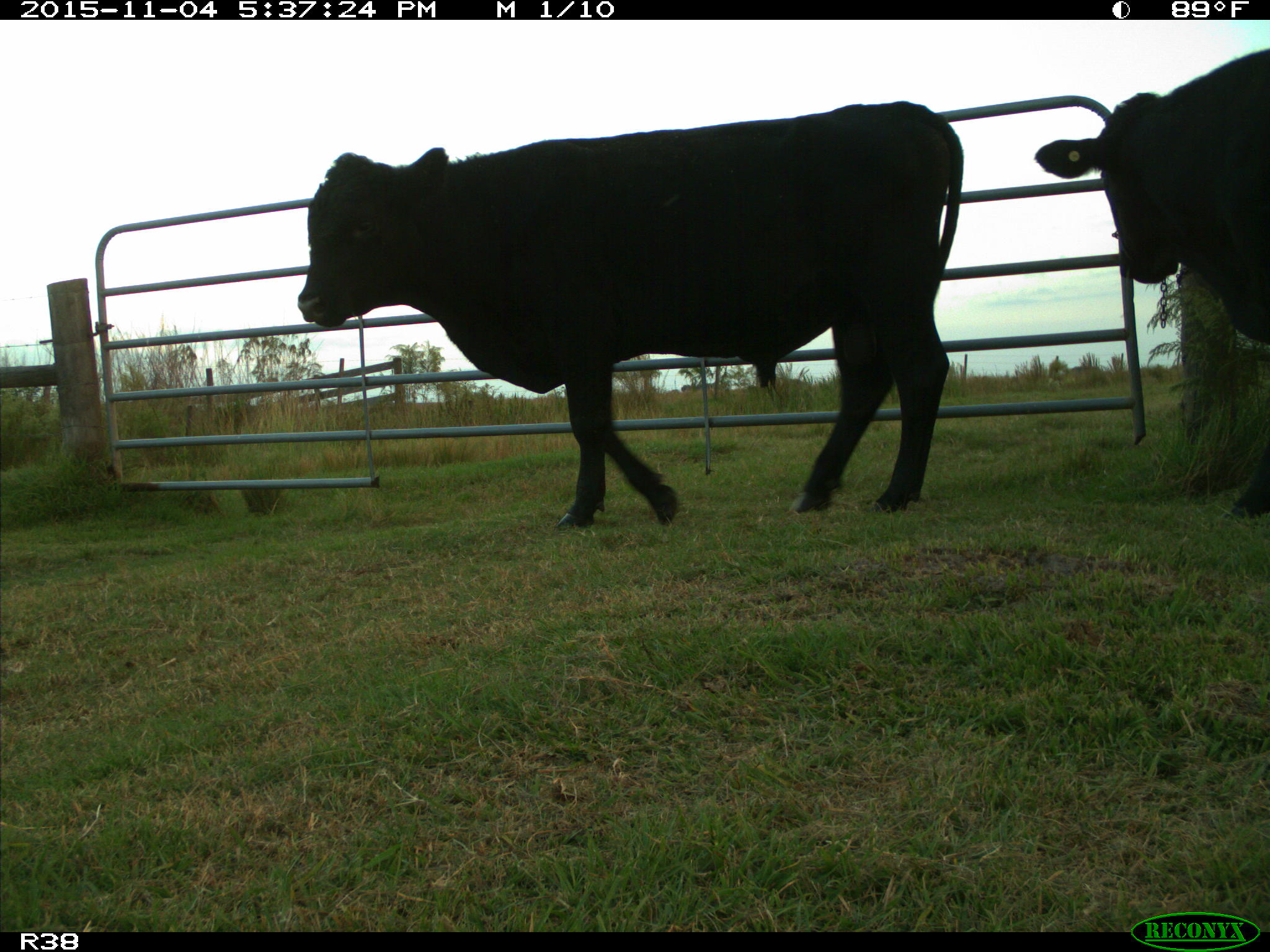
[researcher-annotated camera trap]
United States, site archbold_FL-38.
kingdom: Animalia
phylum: Chordata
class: Mammalia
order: Artiodactyla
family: Bovidae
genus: Bos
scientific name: Bos taurus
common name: domestic cow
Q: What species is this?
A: Bos taurus (domestic cow).